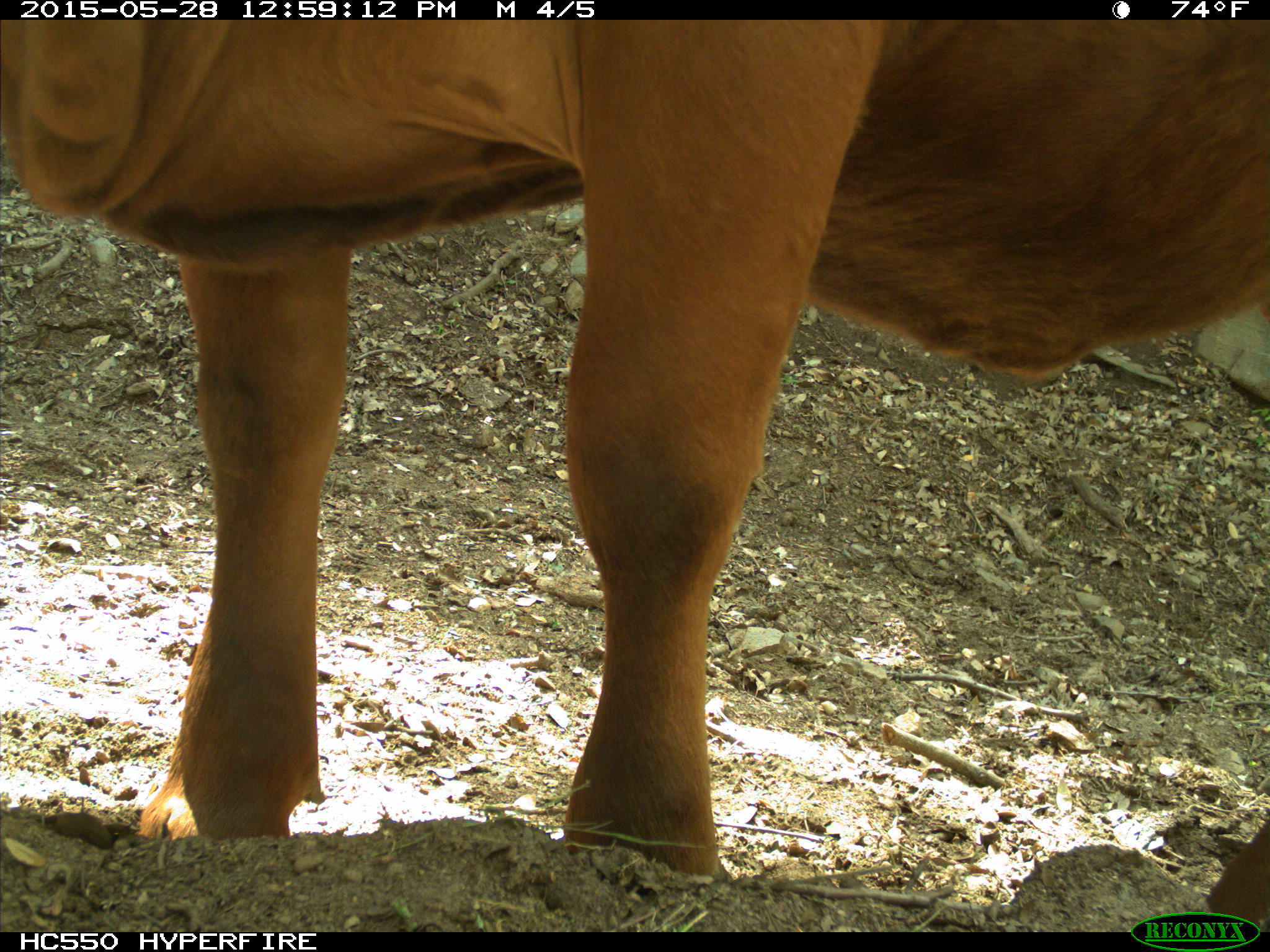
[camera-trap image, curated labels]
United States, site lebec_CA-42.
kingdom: Animalia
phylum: Chordata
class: Mammalia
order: Artiodactyla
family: Bovidae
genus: Bos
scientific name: Bos taurus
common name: domestic cow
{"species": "Bos taurus (domestic cow)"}